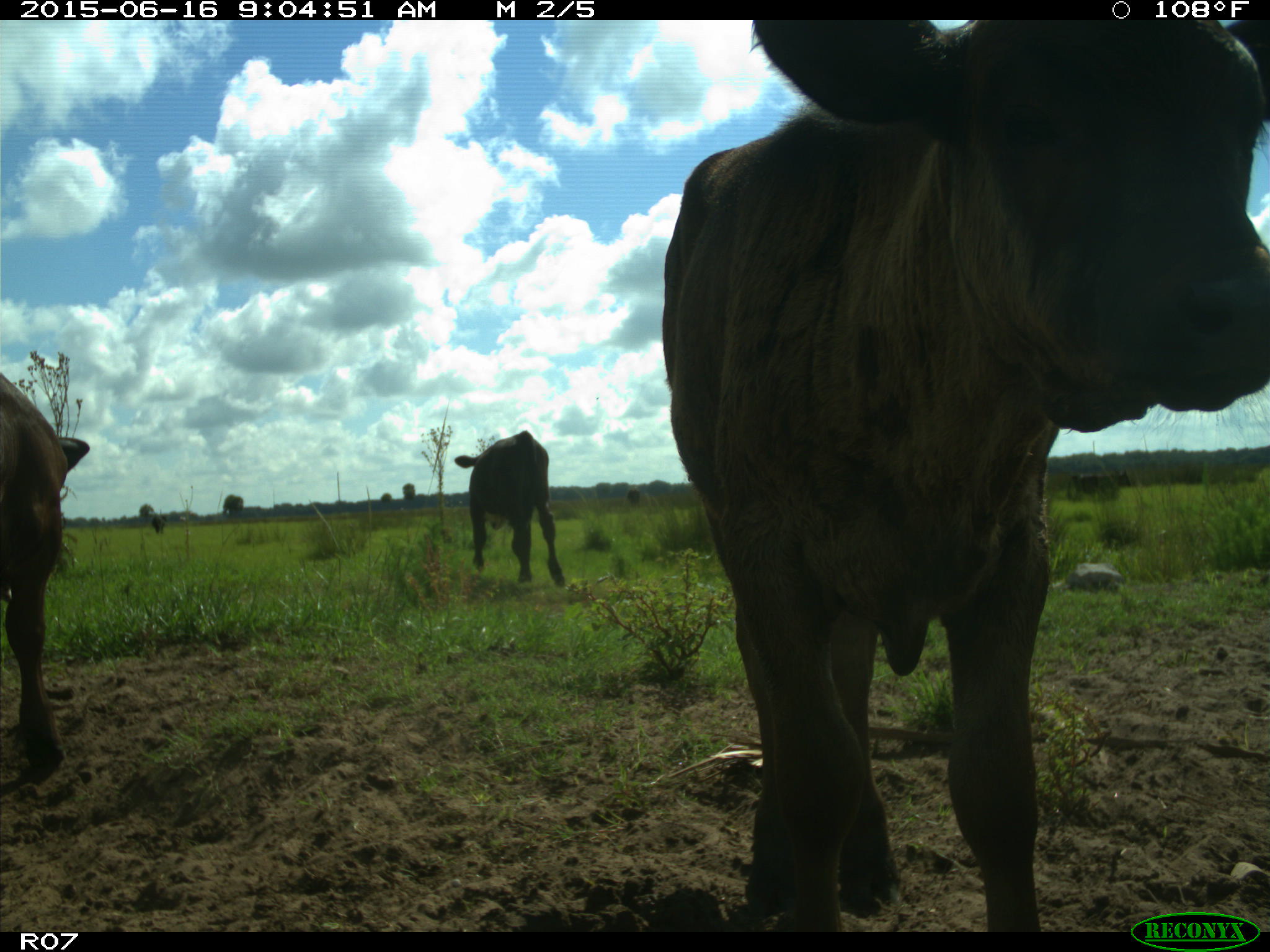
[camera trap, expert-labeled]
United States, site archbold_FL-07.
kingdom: Animalia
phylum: Chordata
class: Mammalia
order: Artiodactyla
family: Bovidae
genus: Bos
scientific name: Bos taurus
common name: domestic cow